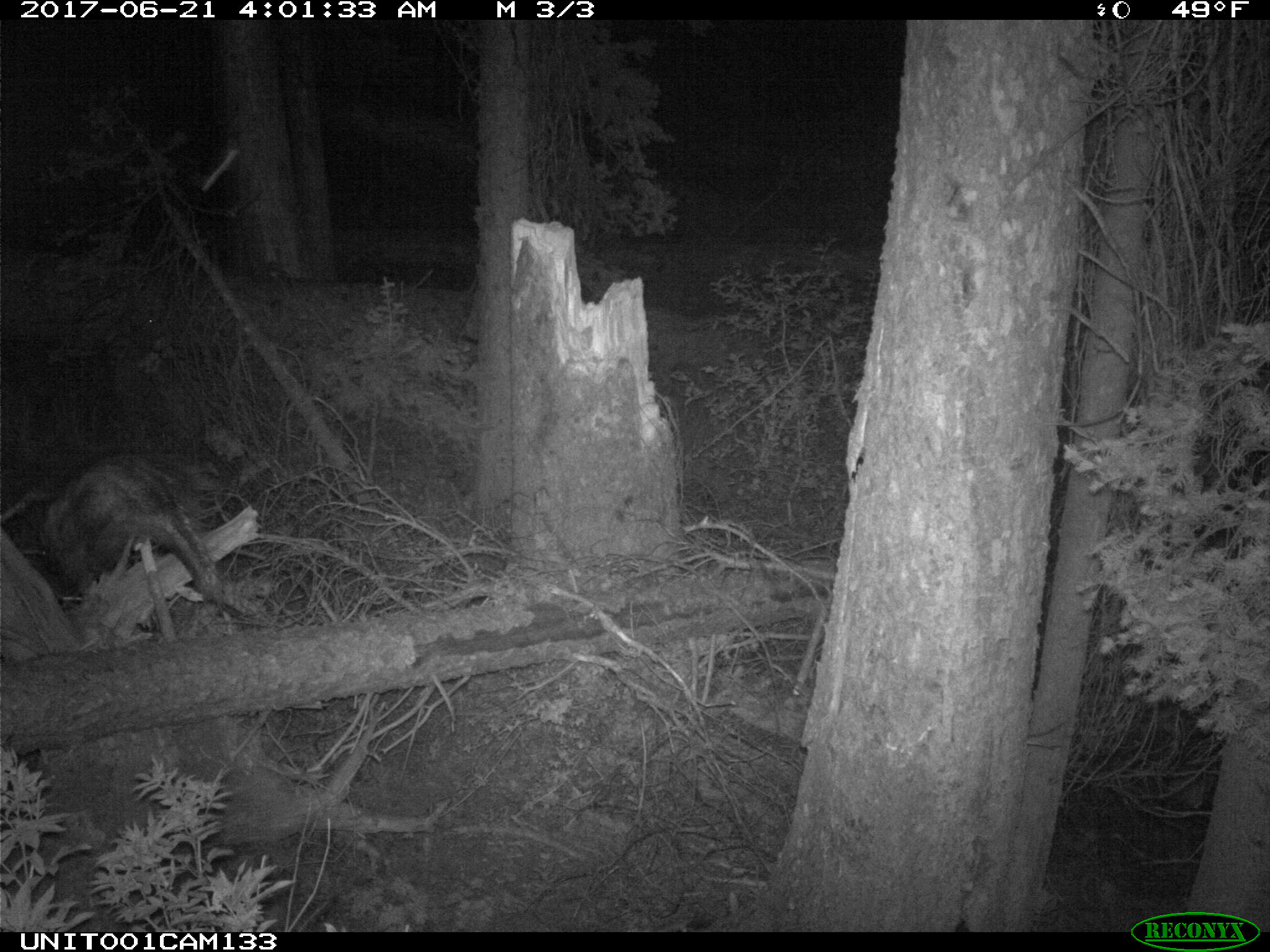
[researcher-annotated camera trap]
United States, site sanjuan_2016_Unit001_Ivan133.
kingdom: Animalia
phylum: Chordata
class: Mammalia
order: Rodentia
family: Erethizontidae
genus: Erethizon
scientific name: Erethizon dorsatum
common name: north american porcupine